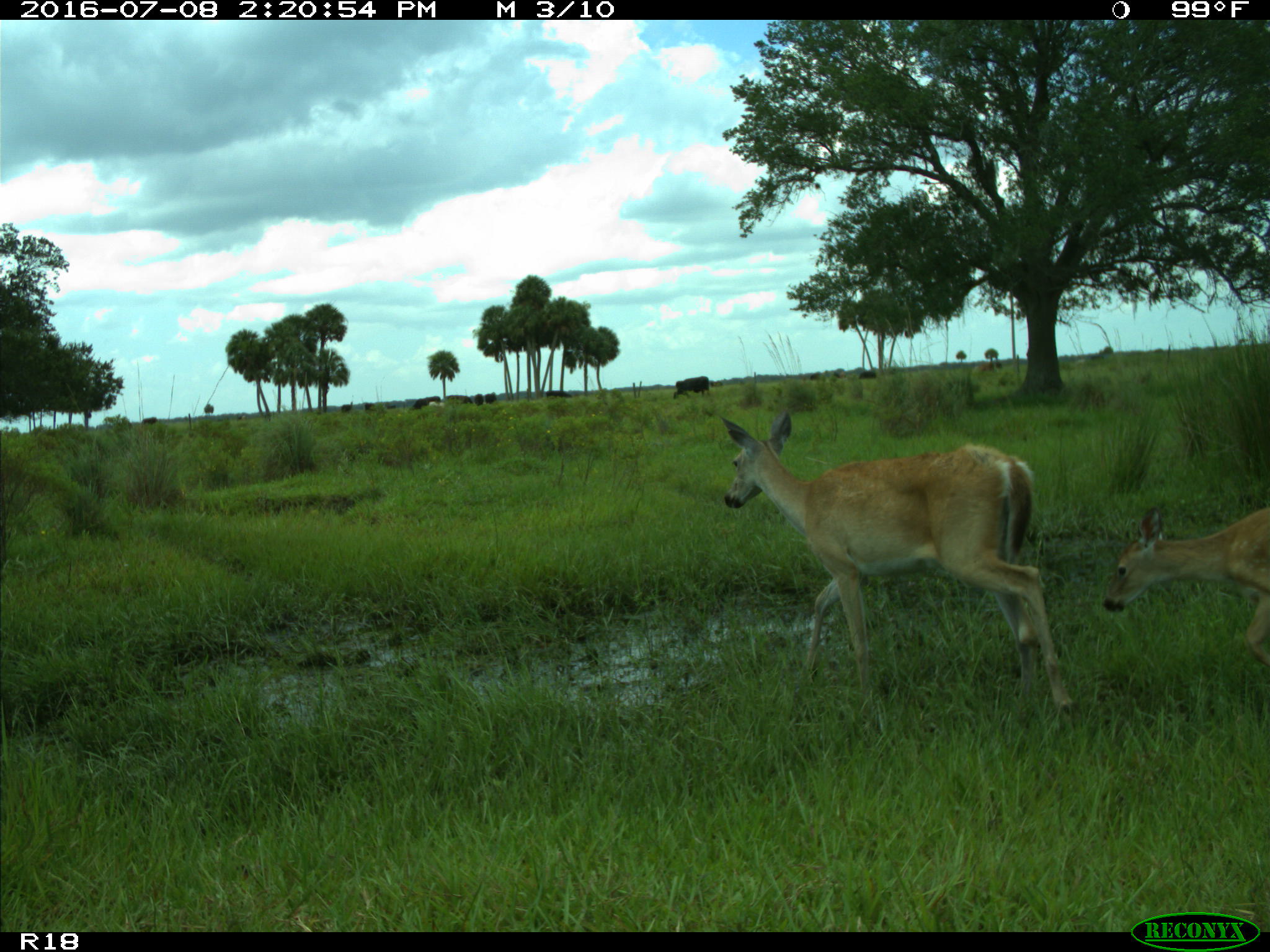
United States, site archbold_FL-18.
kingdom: Animalia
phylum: Chordata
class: Mammalia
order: Artiodactyla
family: Cervidae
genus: Odocoileus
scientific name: Odocoileus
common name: deer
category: unidentified deer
Unidentified deer (deer) (Odocoileus).